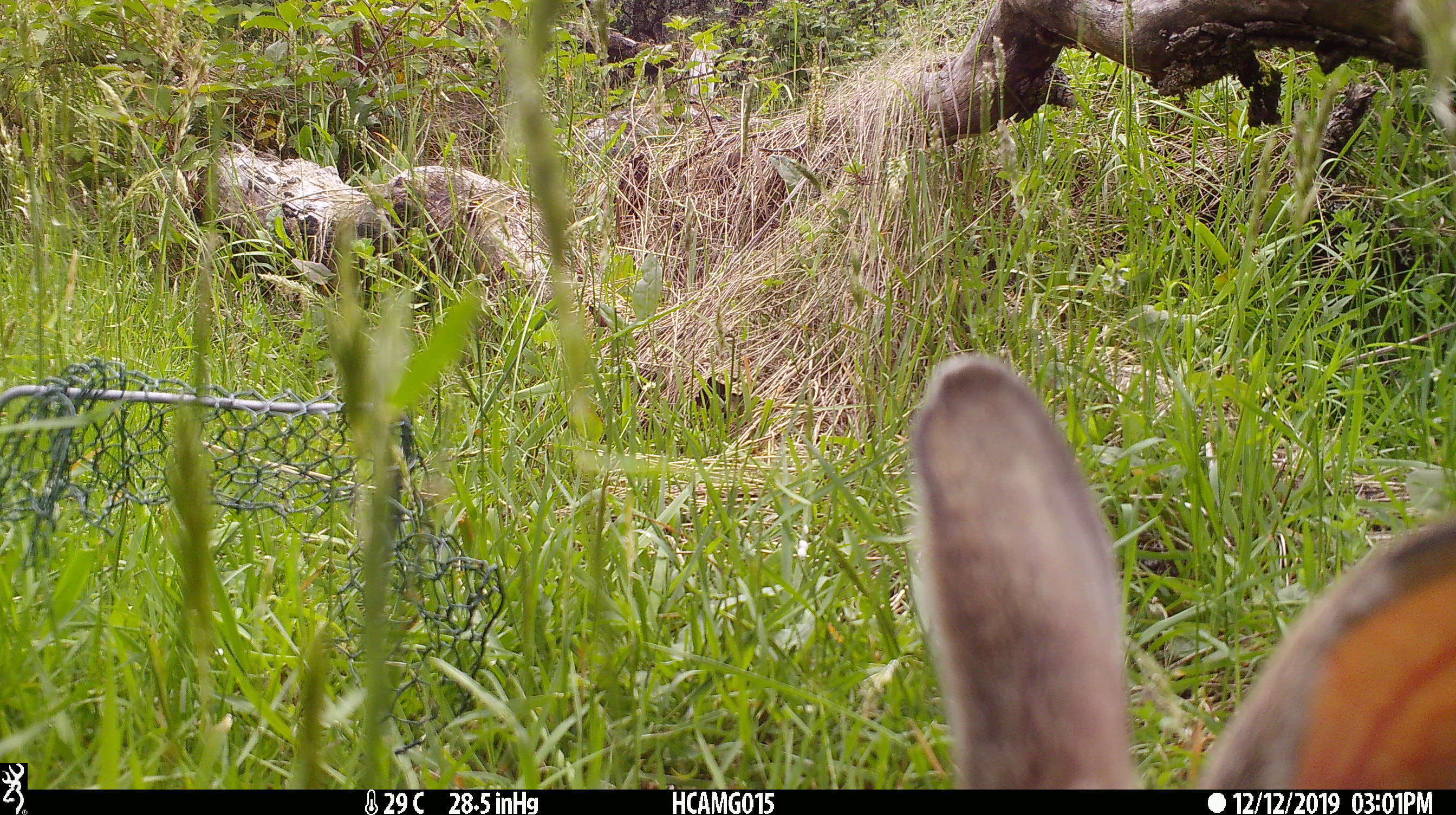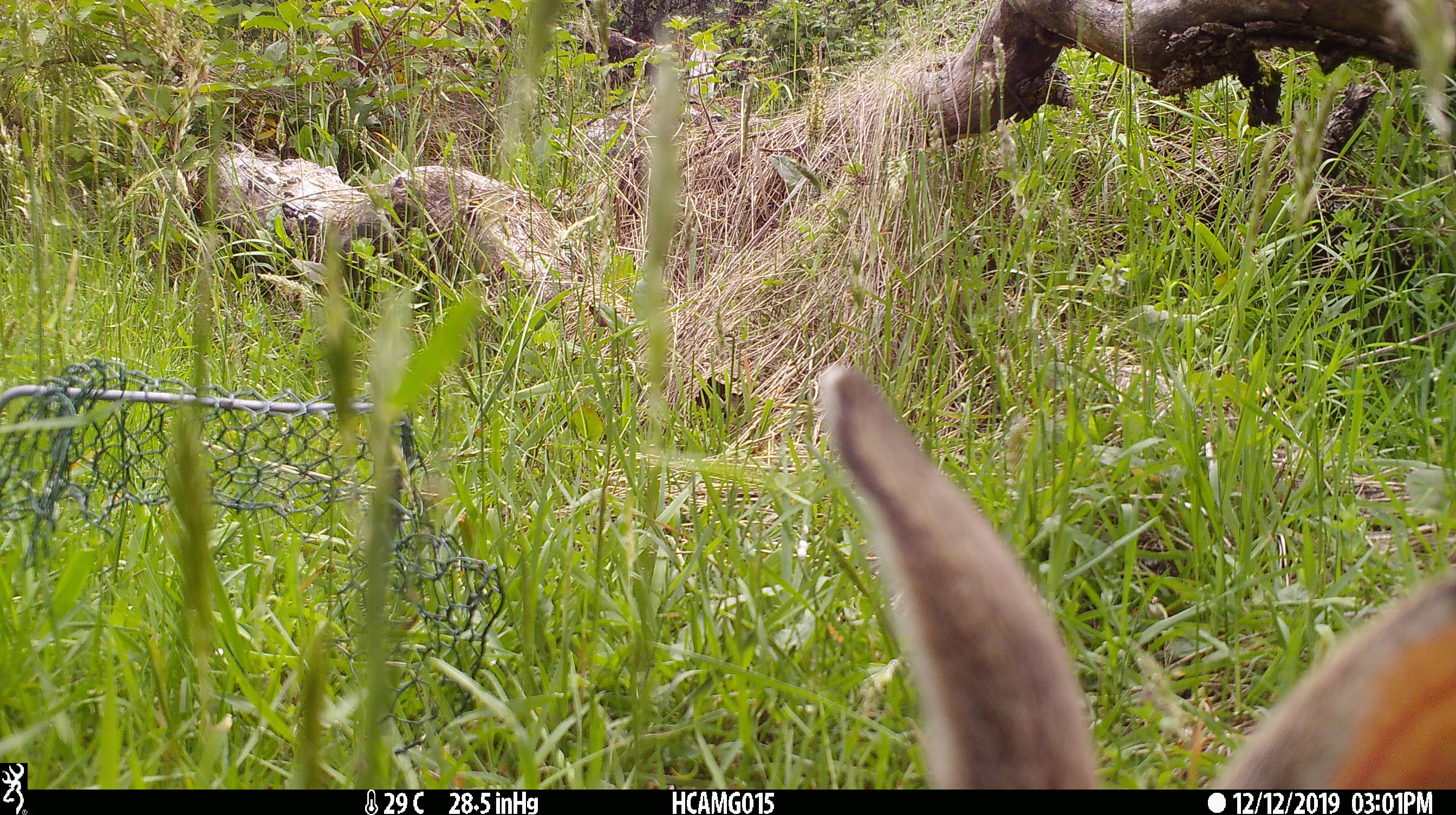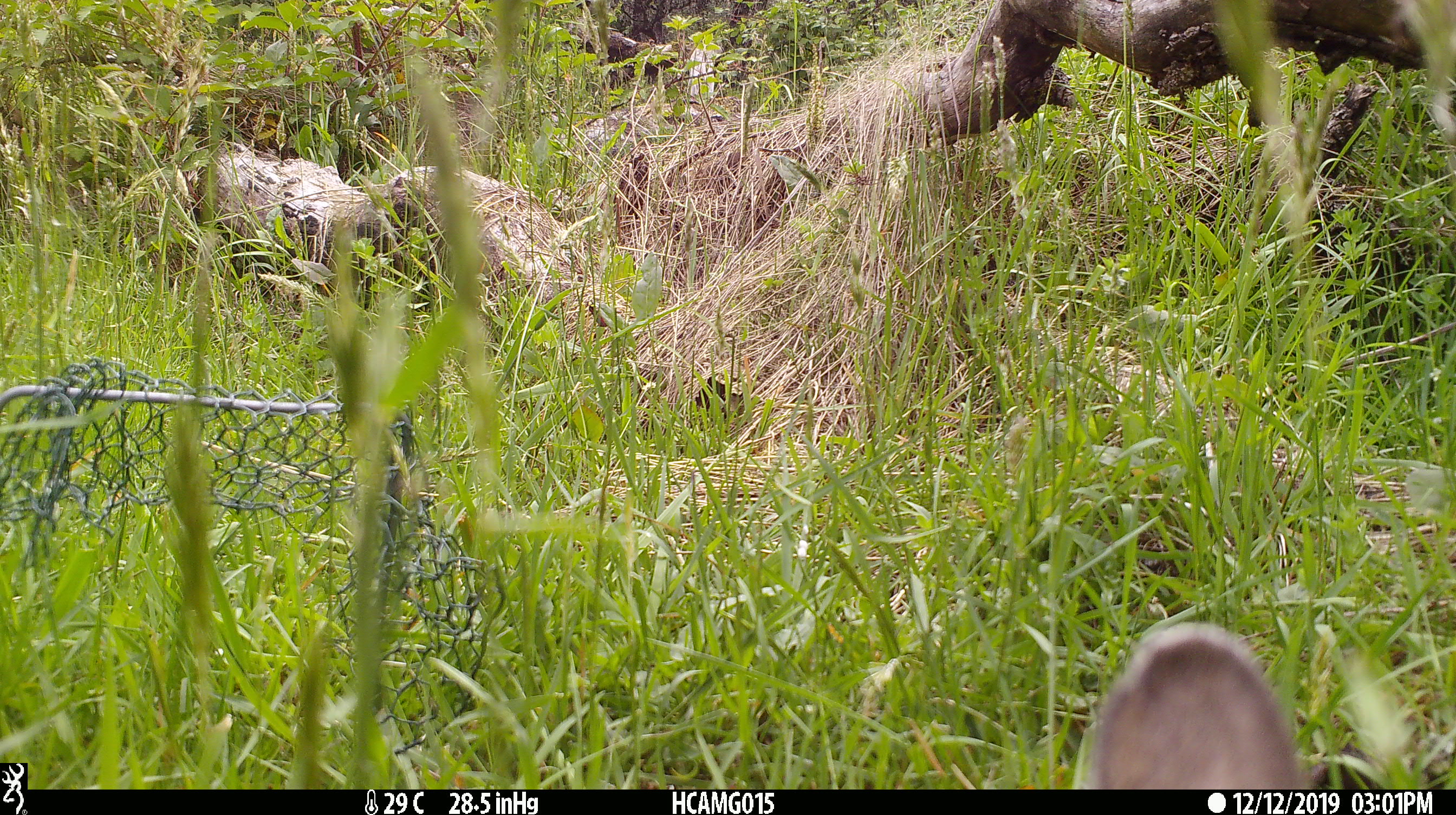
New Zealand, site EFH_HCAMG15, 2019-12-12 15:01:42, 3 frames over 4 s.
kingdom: Animalia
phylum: Chordata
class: Mammalia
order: Lagomorpha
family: Leporidae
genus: Oryctolagus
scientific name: Oryctolagus cuniculus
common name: european rabbit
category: rabbit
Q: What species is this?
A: Rabbit (european rabbit) (Oryctolagus cuniculus).